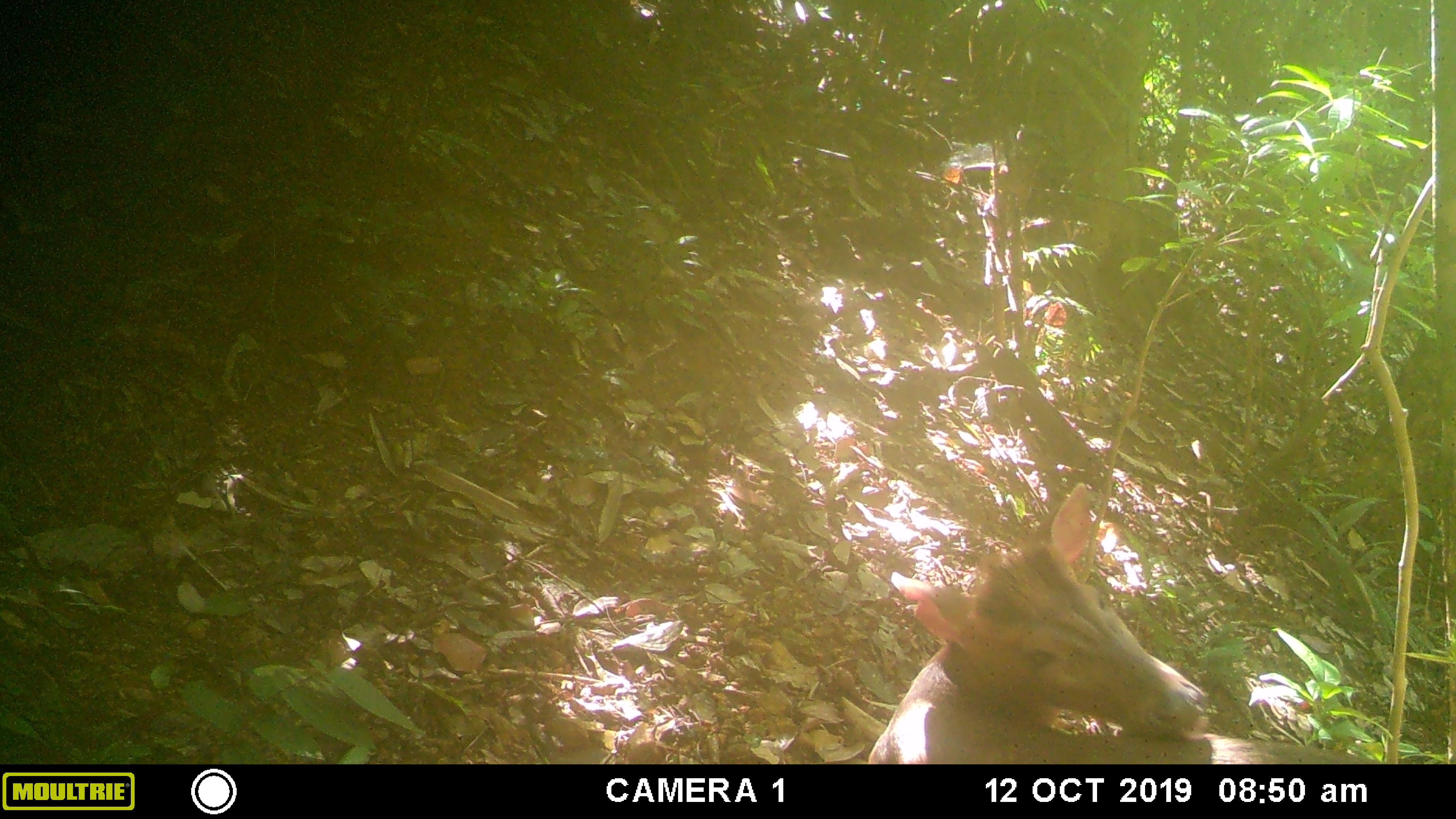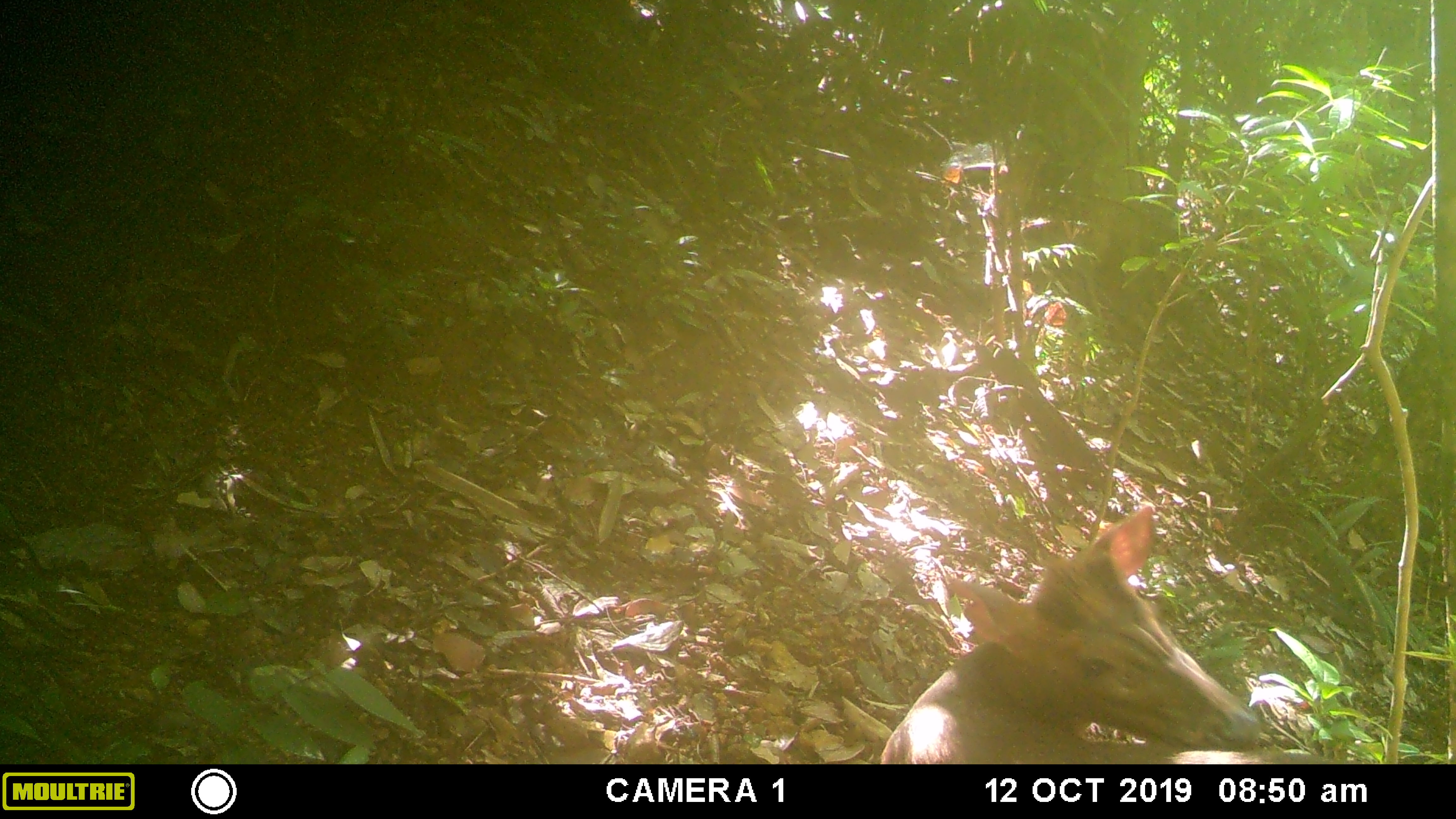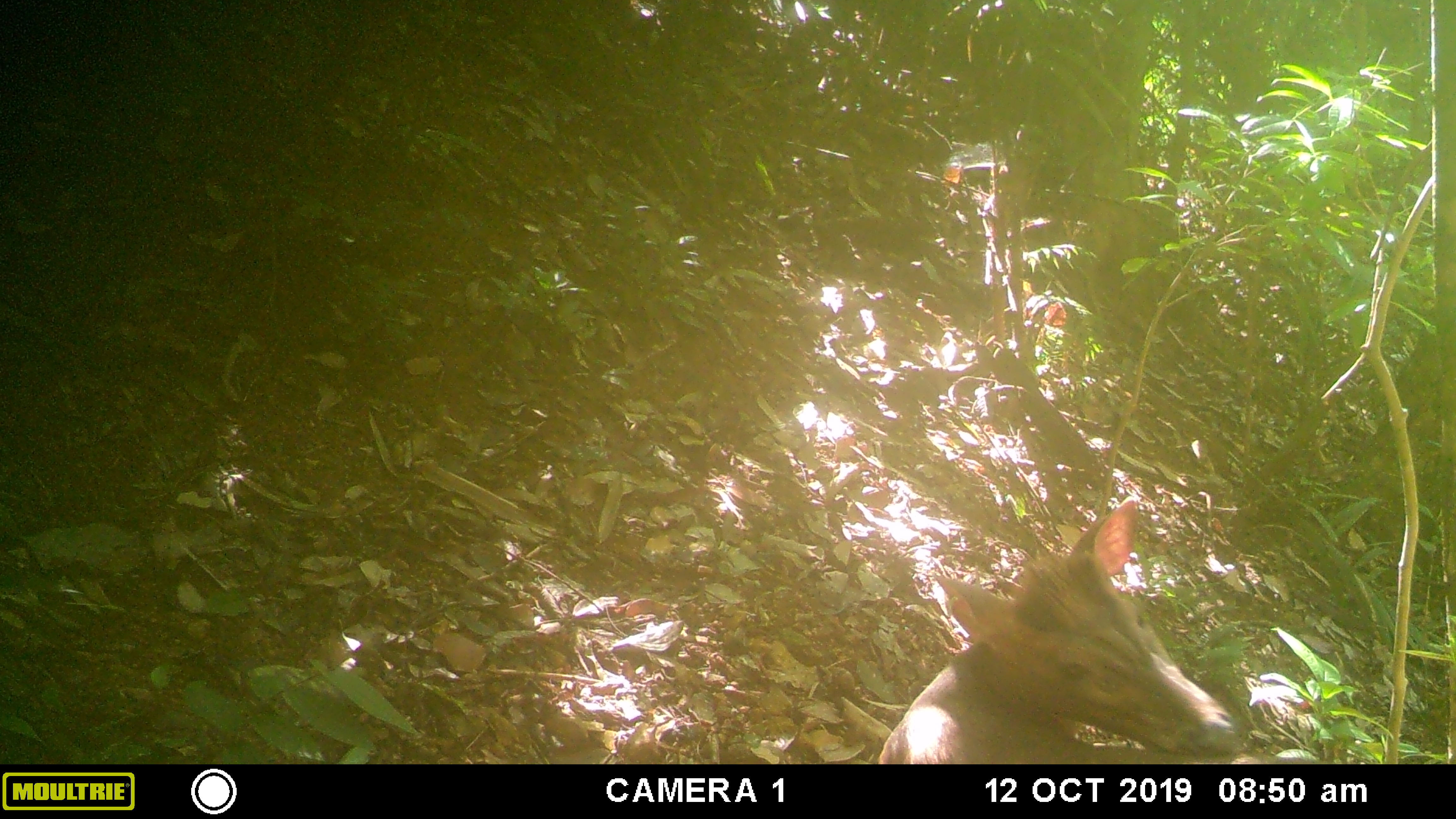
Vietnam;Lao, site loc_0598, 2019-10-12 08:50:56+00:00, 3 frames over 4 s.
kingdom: Animalia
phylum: Chordata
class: Mammalia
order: Artiodactyla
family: Cervidae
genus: Muntiacus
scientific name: Muntiacus rooseveltorum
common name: roosevelt's muntjac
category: roosevelts muntjac group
Roosevelts muntjac group (roosevelt's muntjac) (Muntiacus rooseveltorum). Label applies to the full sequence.